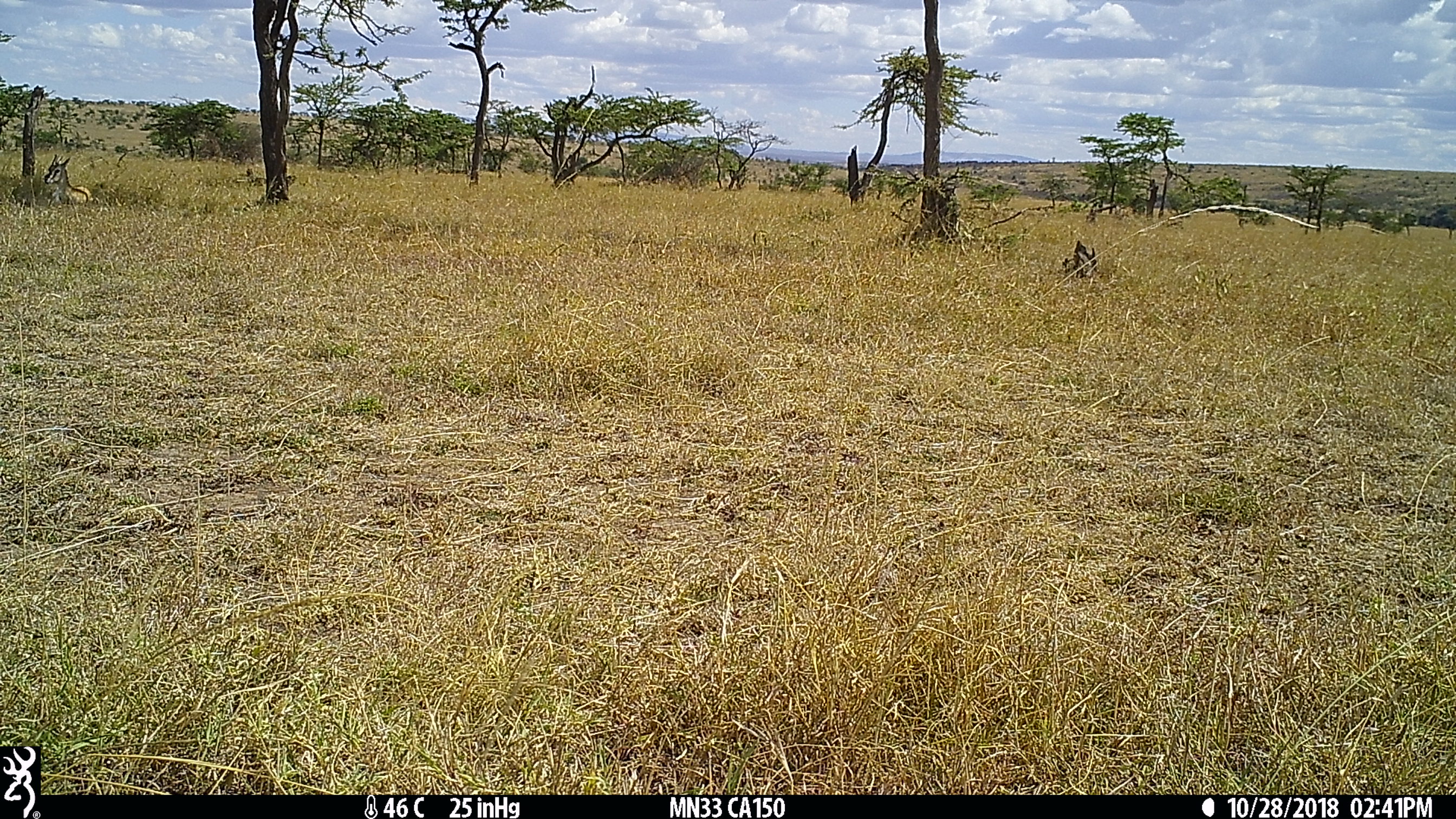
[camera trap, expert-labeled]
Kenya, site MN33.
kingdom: Animalia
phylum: Chordata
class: Mammalia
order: Artiodactyla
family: Bovidae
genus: Eudorcas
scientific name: Eudorcas thomsonii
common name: thomon's gazelle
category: gazelle thomsons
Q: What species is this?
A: Gazelle thomsons (thomon's gazelle) (Eudorcas thomsonii).